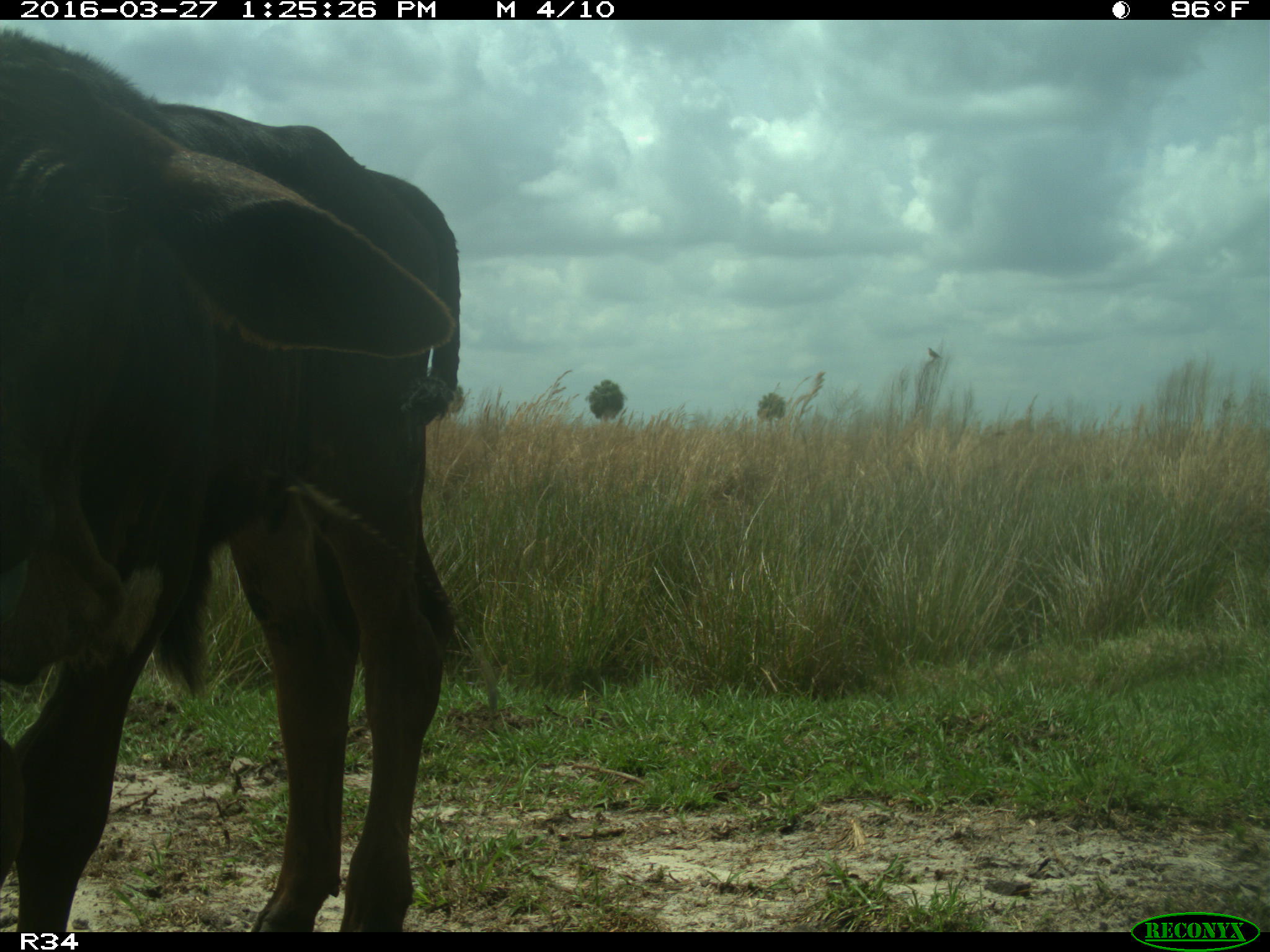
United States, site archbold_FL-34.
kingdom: Animalia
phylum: Chordata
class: Mammalia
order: Artiodactyla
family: Bovidae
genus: Bos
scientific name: Bos taurus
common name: domestic cow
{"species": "Bos taurus (domestic cow)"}